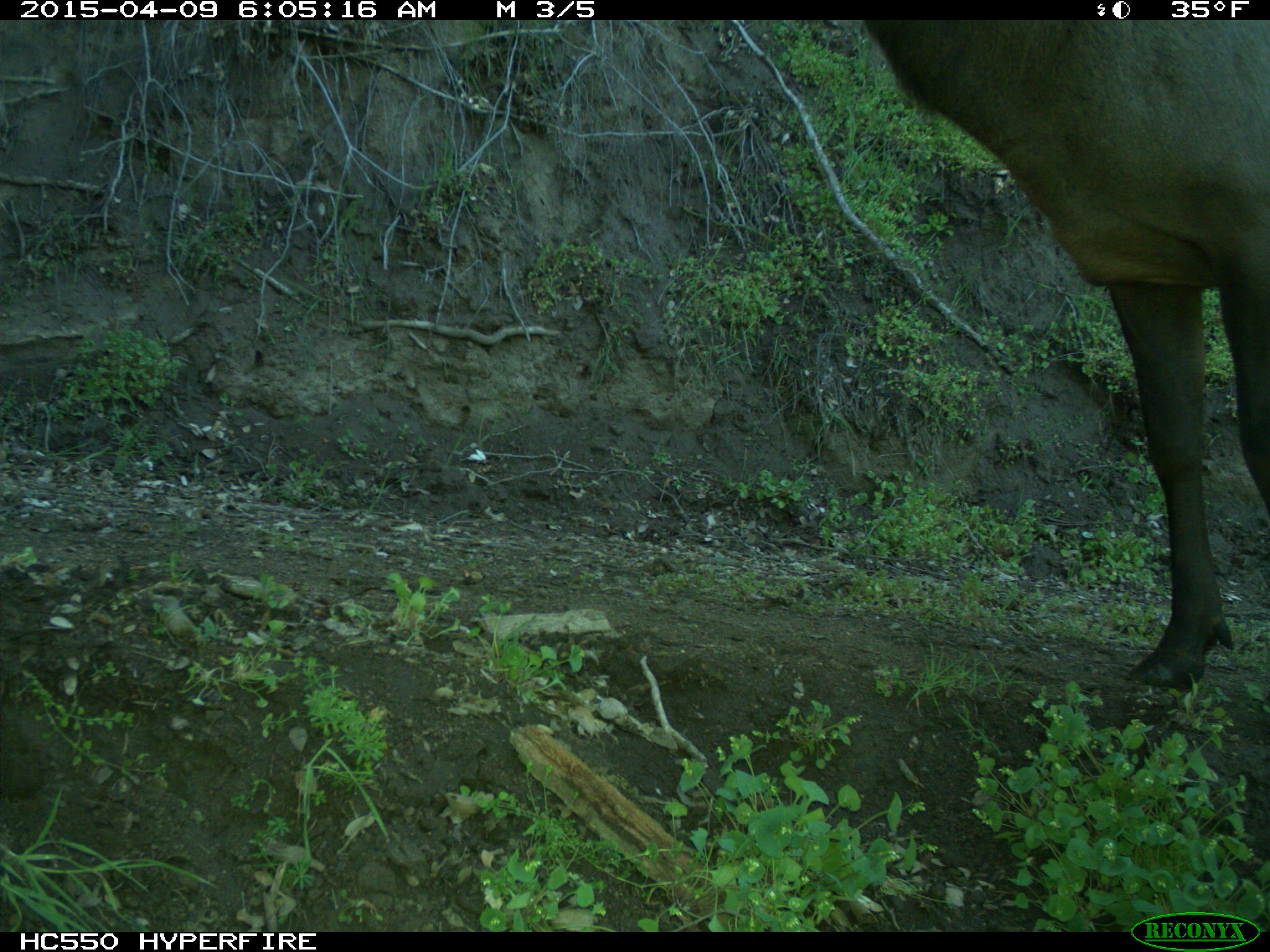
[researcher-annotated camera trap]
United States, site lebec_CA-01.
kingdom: Animalia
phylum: Chordata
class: Mammalia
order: Artiodactyla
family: Cervidae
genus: Cervus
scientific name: Cervus canadensis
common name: elk